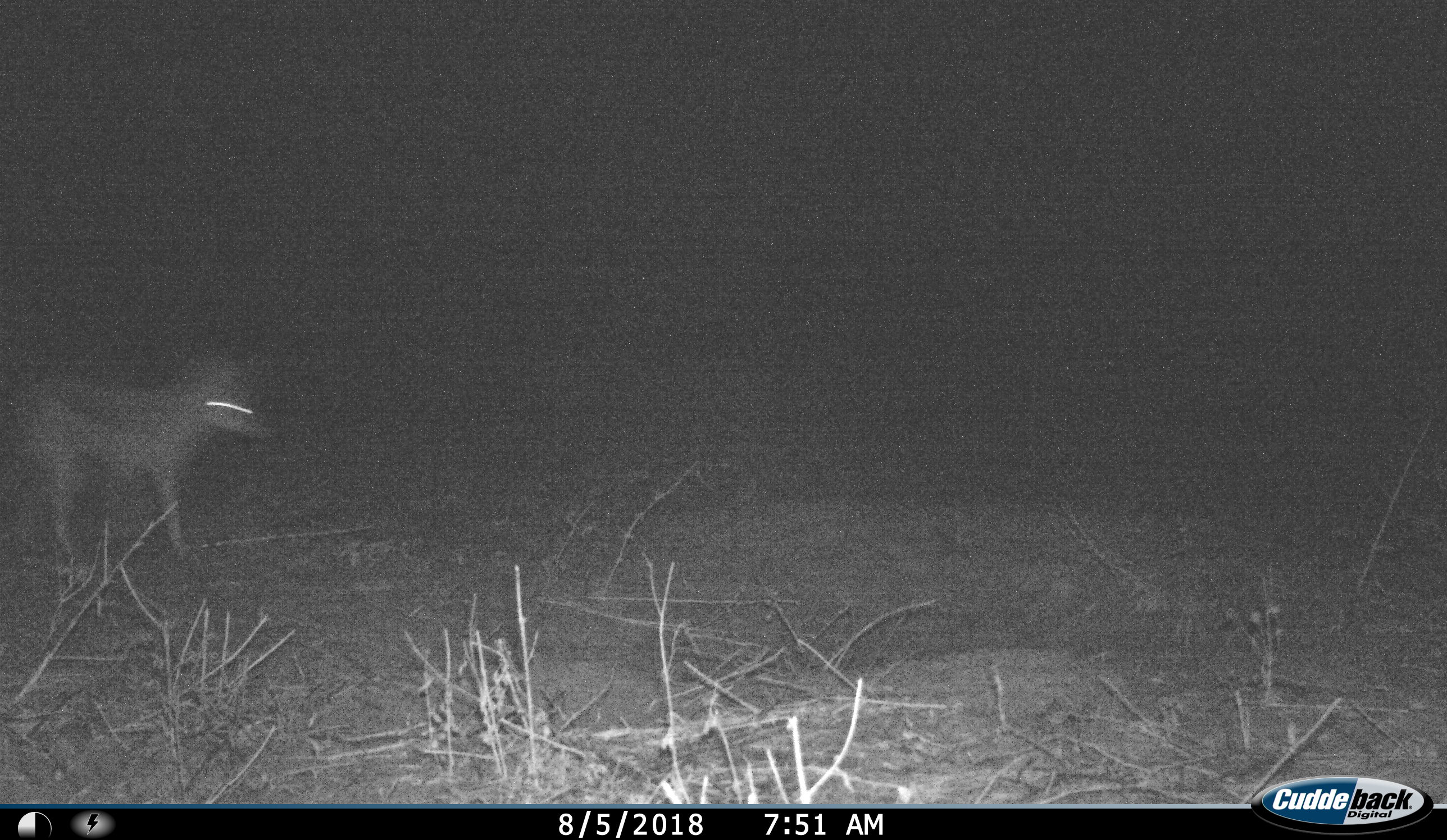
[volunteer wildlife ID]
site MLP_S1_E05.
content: unidentified animal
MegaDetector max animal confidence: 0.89